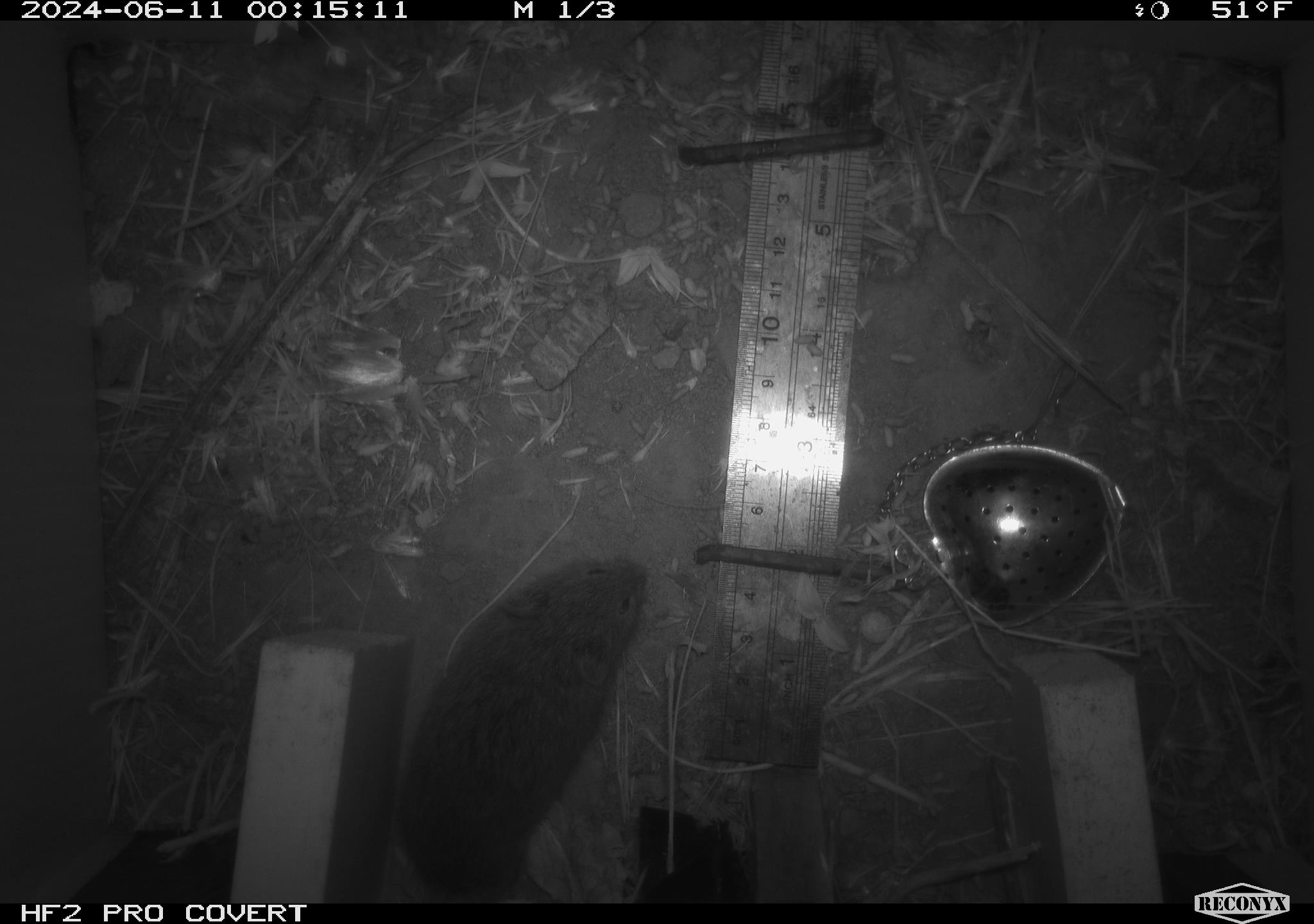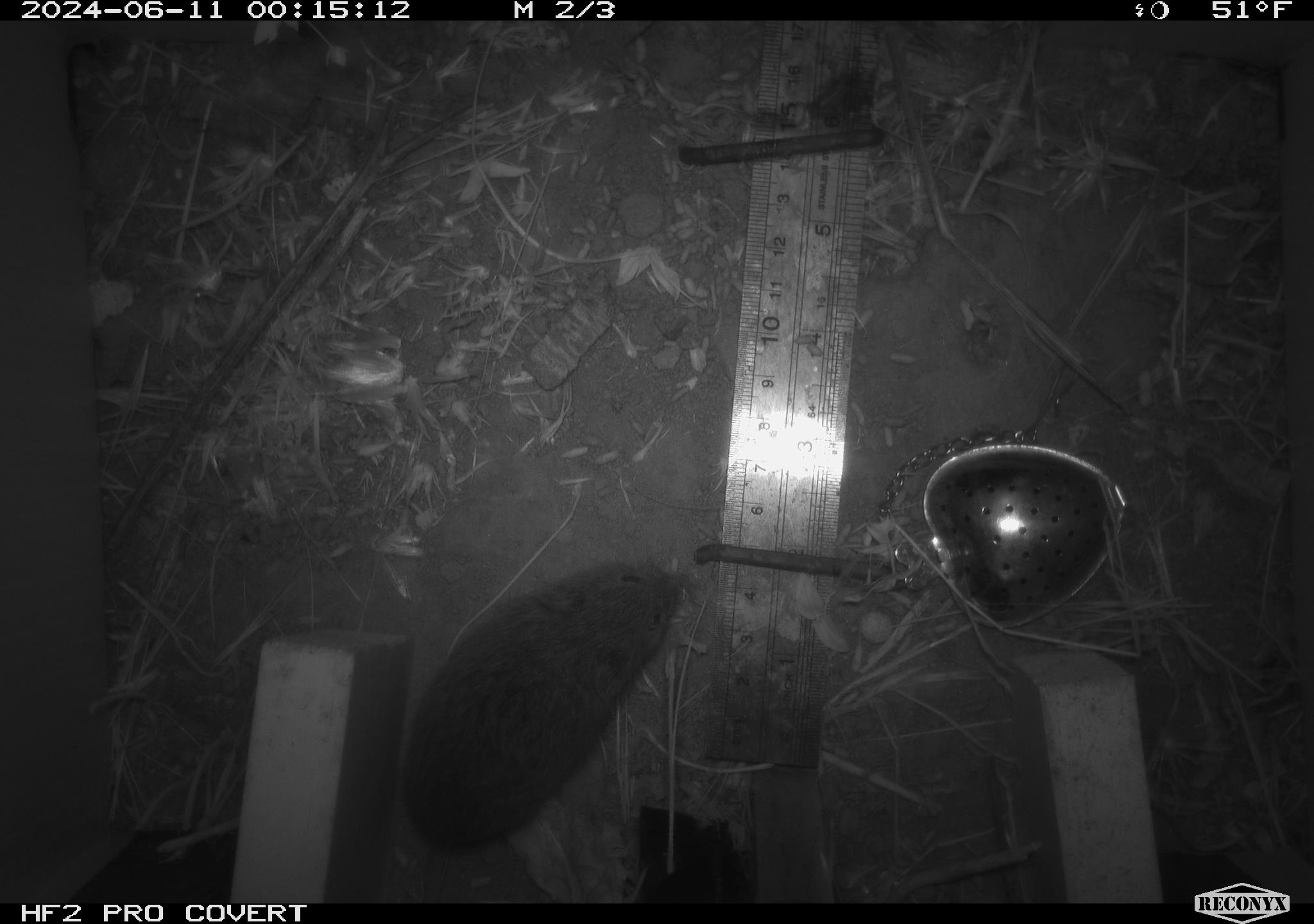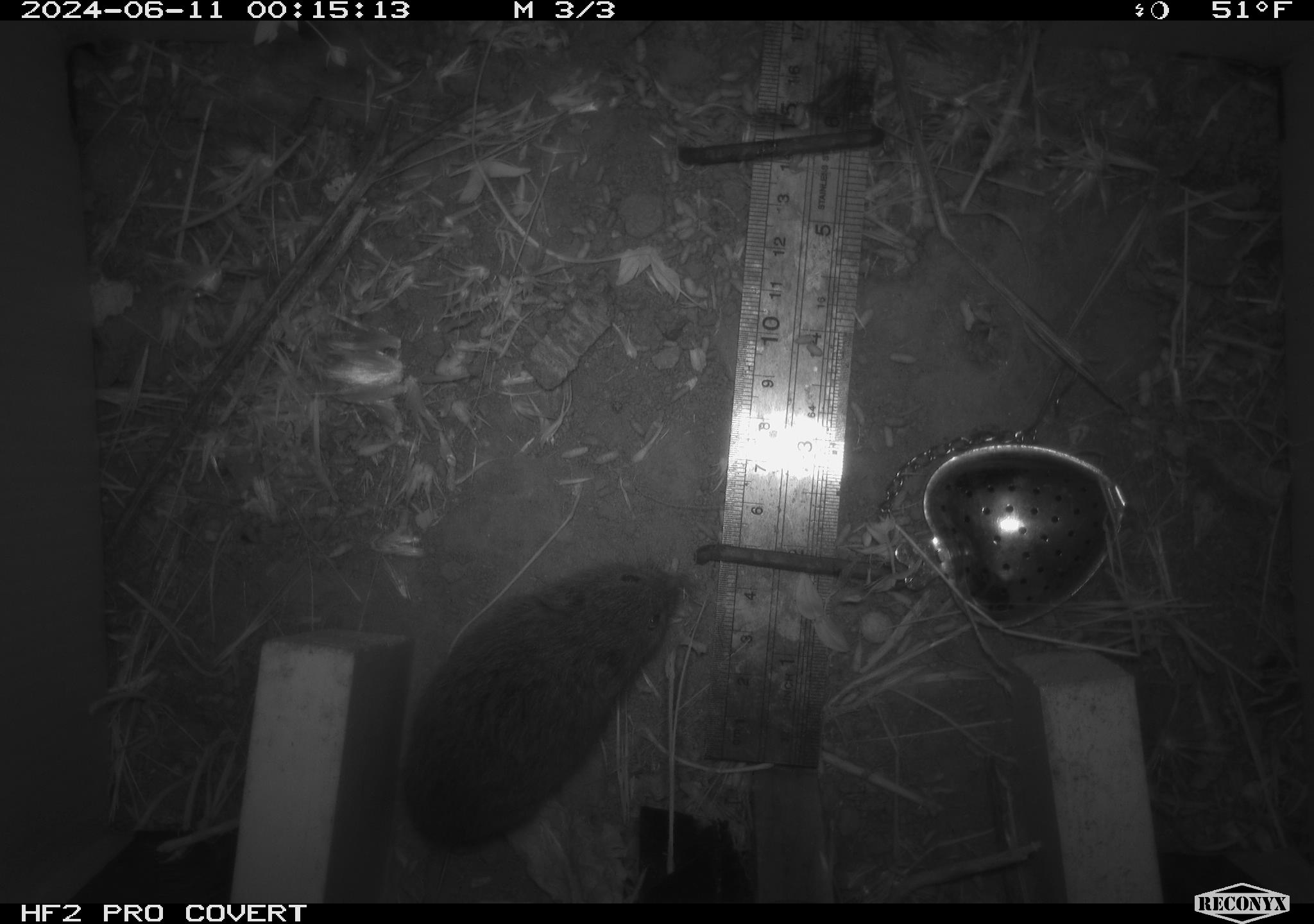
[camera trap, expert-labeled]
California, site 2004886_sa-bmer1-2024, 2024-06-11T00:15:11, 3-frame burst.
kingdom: Animalia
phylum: Chordata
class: Mammalia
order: Rodentia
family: Cricetidae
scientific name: Arvicolinae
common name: voles, lemmings, and muskrats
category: arvicolinae subfamily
Arvicolinae subfamily (voles, lemmings, and muskrats) (Arvicolinae).